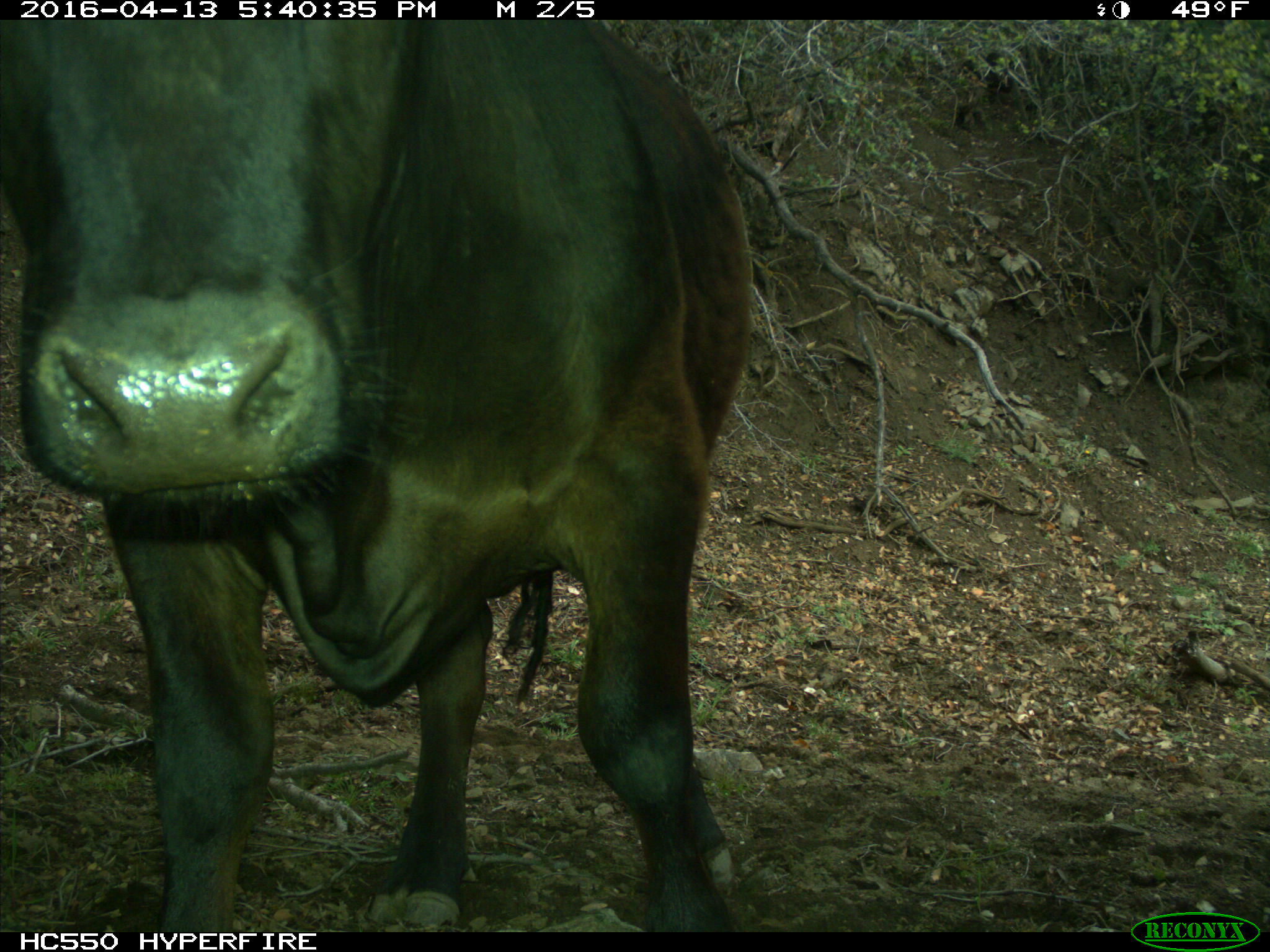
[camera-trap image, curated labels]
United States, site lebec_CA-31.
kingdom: Animalia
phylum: Chordata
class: Mammalia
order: Artiodactyla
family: Bovidae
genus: Bos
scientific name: Bos taurus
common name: domestic cow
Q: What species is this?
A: Bos taurus (domestic cow).